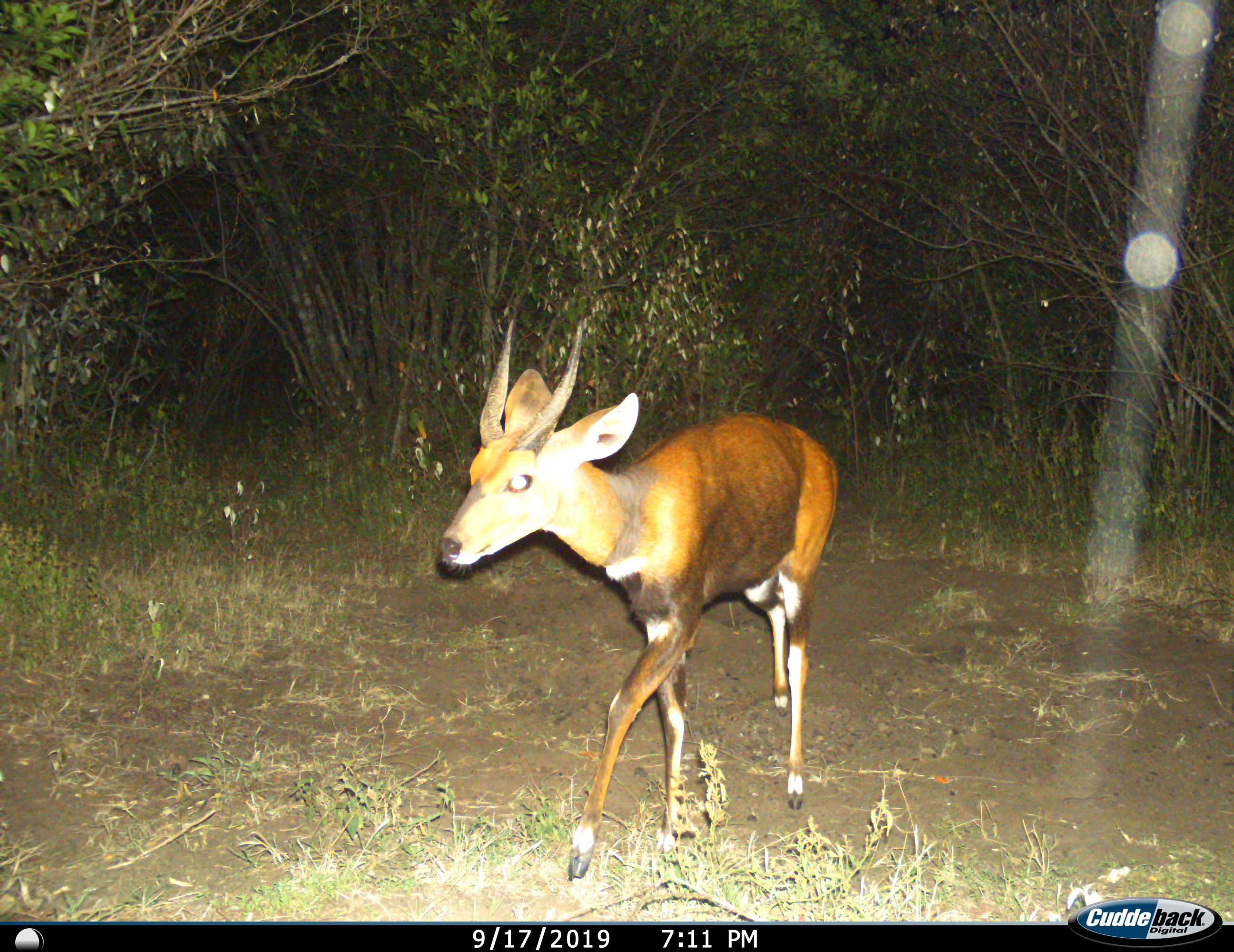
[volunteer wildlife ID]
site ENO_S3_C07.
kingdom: Animalia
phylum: Chordata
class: Mammalia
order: Artiodactyla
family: Bovidae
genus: Tragelaphus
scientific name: Tragelaphus scriptus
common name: bushbuck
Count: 1.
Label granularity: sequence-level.